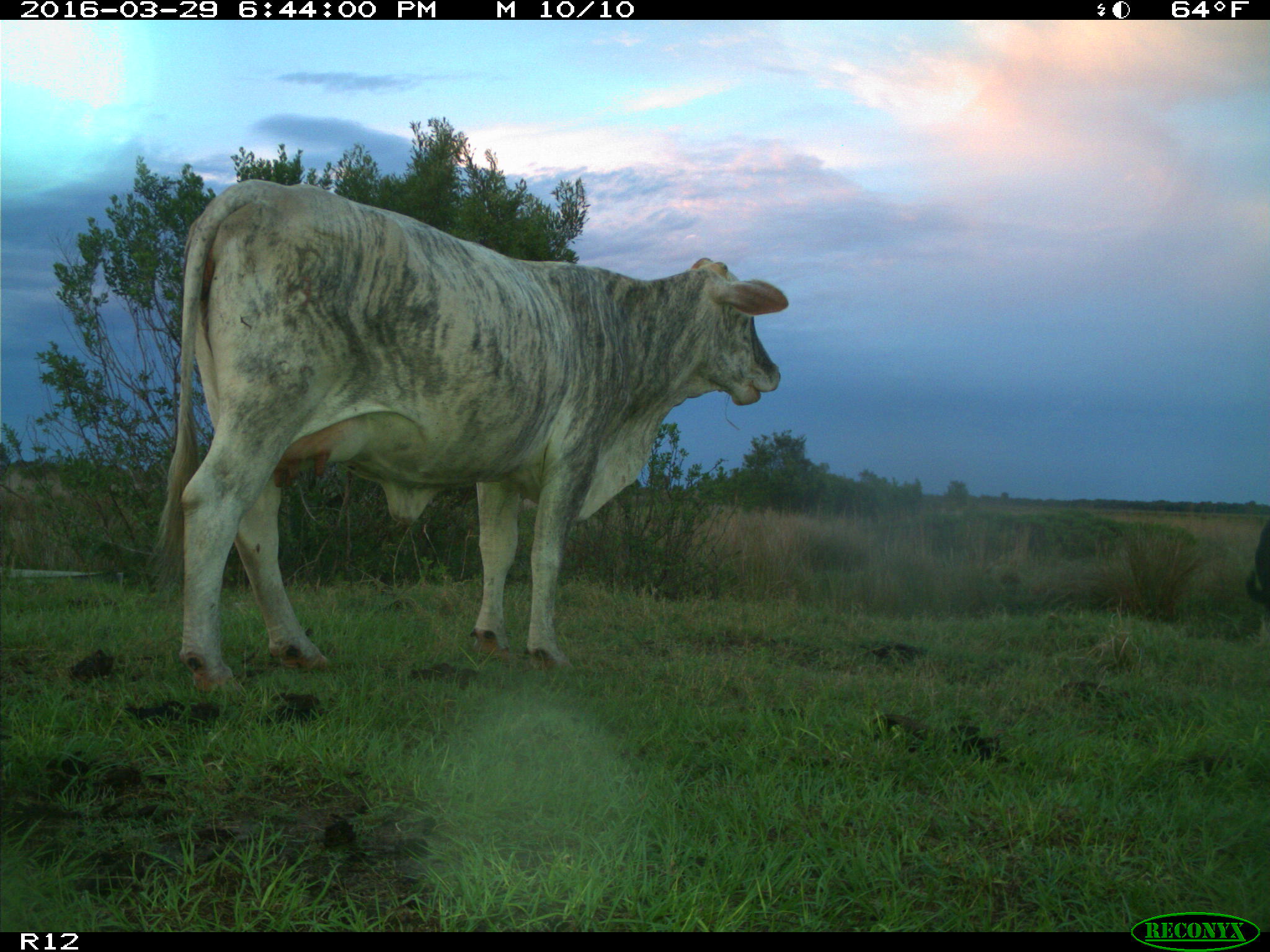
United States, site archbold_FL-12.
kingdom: Animalia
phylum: Chordata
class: Mammalia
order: Artiodactyla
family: Bovidae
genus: Bos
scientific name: Bos taurus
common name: domestic cow